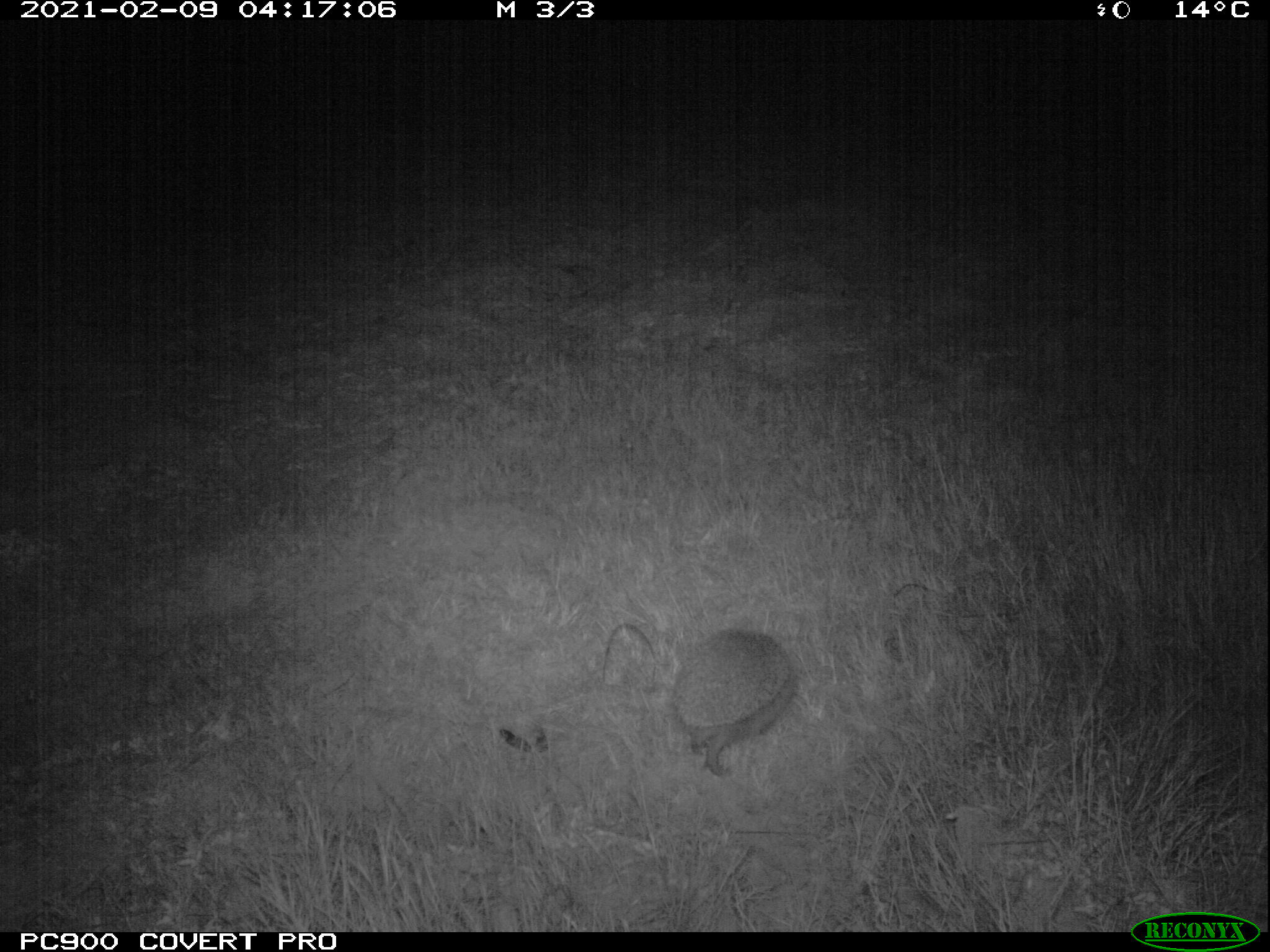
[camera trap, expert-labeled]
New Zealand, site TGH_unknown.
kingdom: Animalia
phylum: Chordata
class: Mammalia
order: Eulipotyphla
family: Erinaceidae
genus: Erinaceus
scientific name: Erinaceus europaeus europaeus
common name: european hedgehog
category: hedgehog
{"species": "hedgehog (european hedgehog) (Erinaceus europaeus europaeus)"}